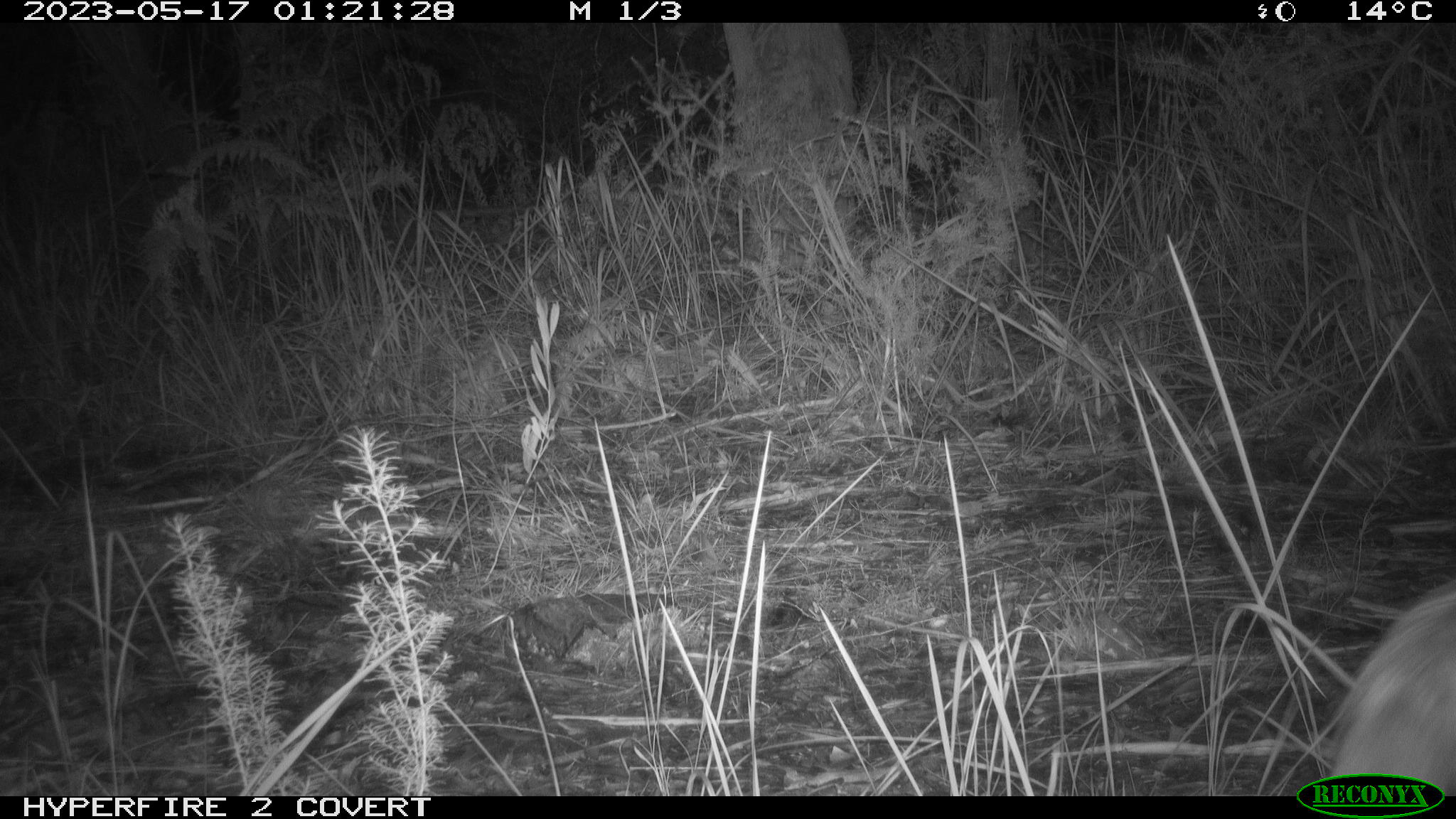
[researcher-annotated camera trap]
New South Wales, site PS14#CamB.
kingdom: Animalia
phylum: Chordata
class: Mammalia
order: Carnivora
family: Canidae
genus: Vulpes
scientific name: Vulpes vulpes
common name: red fox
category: fox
Fox (red fox) (Vulpes vulpes).